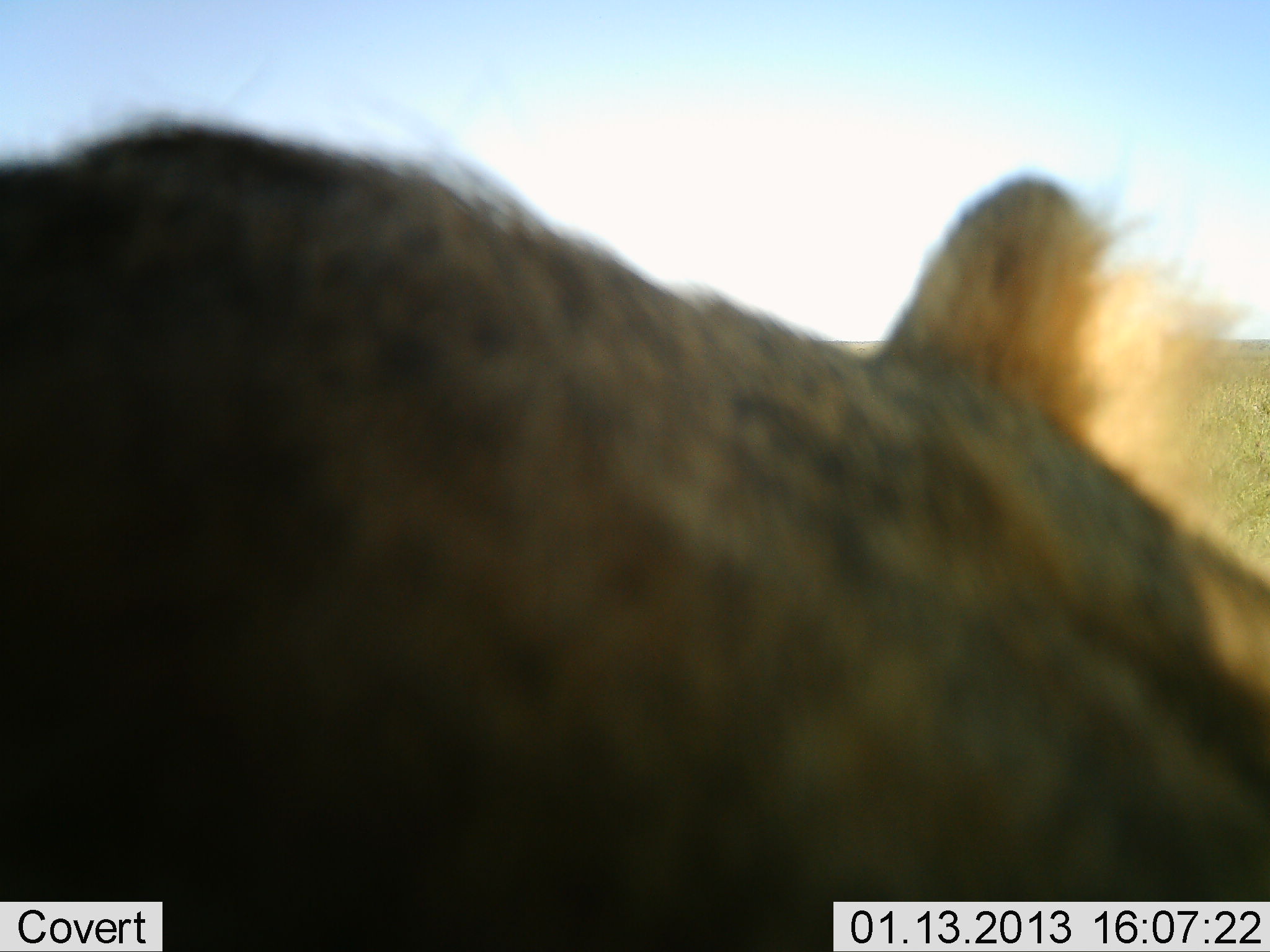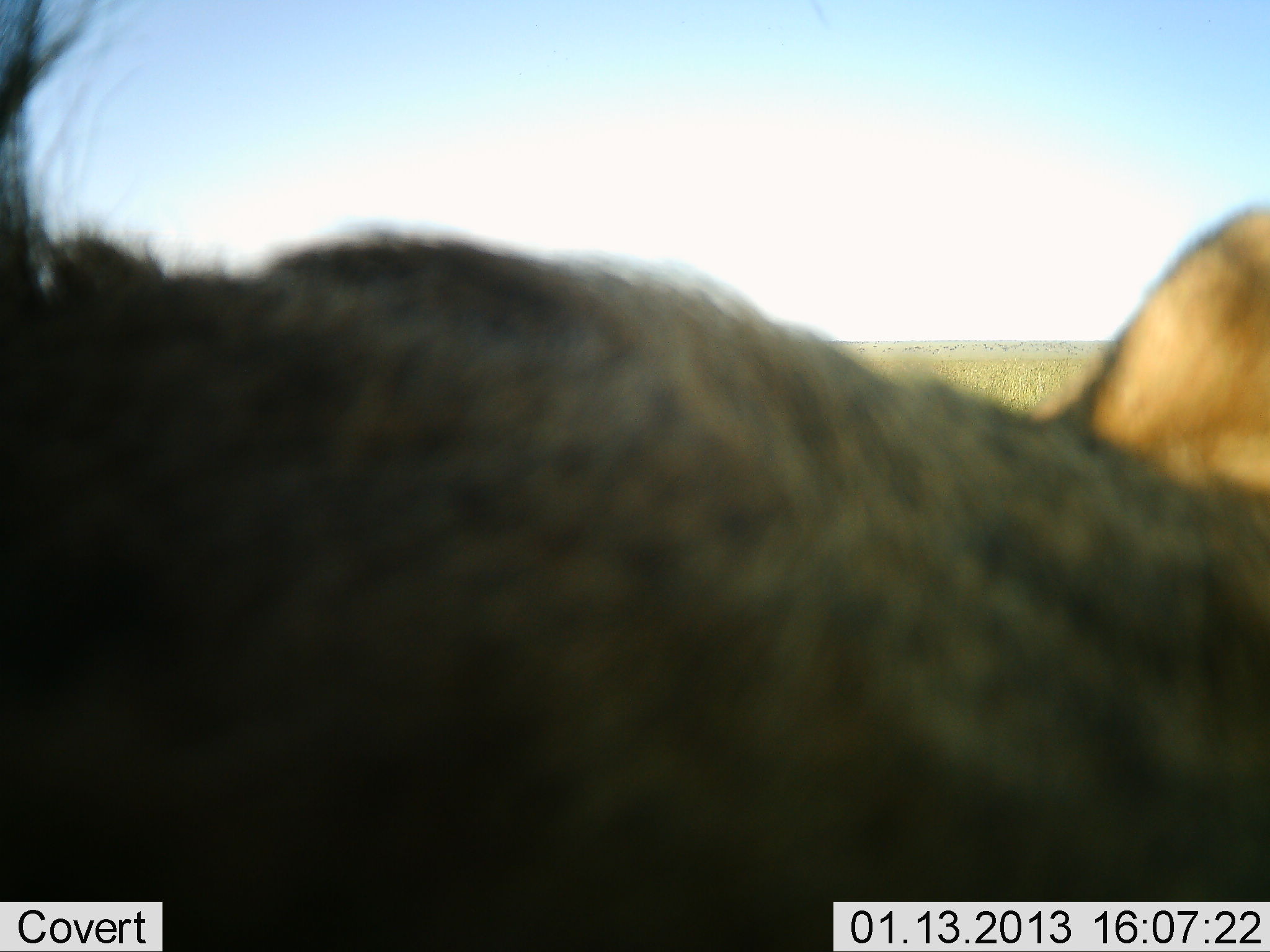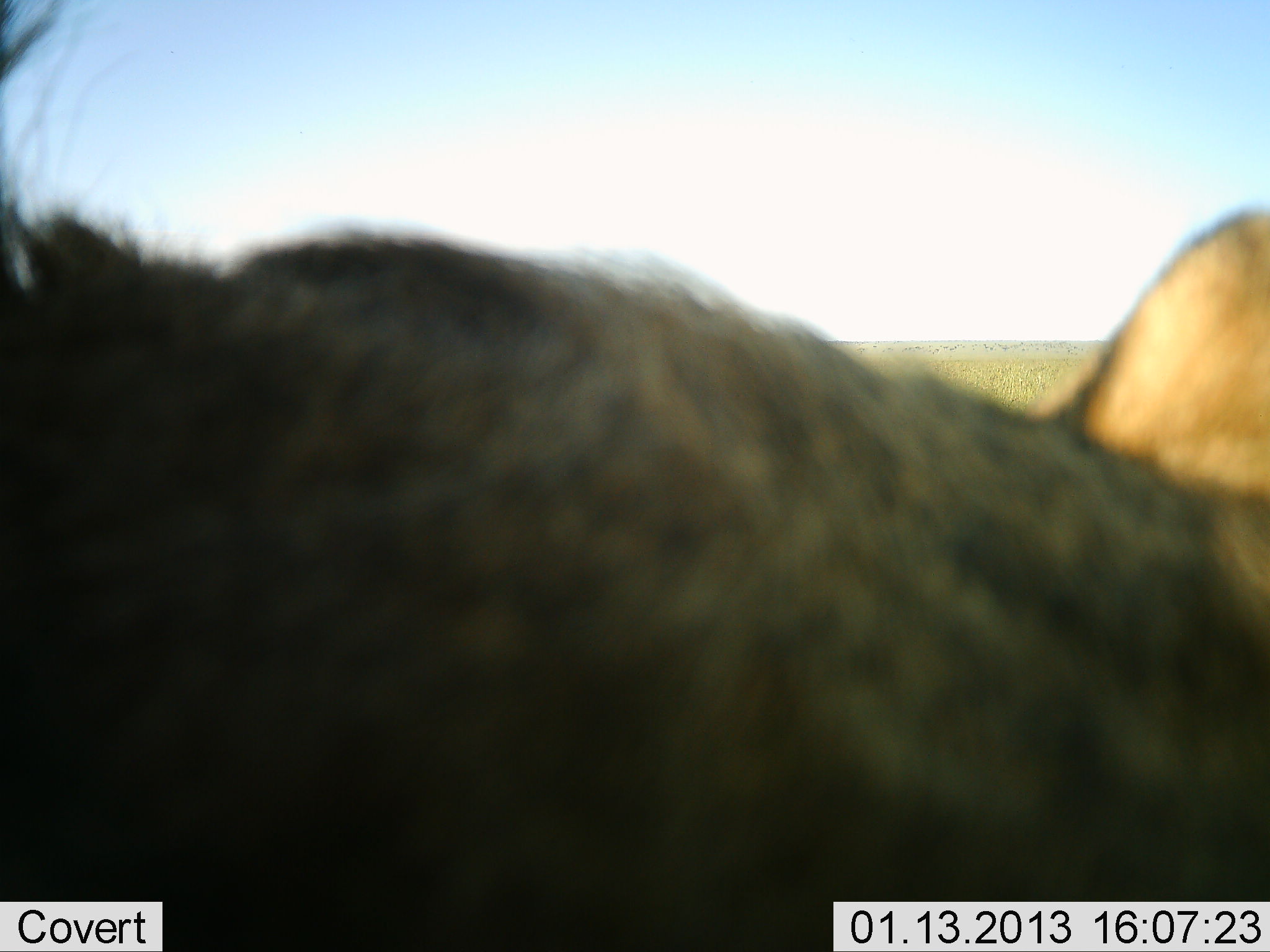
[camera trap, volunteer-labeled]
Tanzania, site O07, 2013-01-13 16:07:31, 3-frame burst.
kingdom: Animalia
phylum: Chordata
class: Mammalia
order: Carnivora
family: Hyaenidae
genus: Crocuta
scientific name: Crocuta crocuta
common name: spotted hyena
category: hyenaspotted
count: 1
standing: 56%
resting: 22%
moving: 22%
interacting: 0%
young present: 0%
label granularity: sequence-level